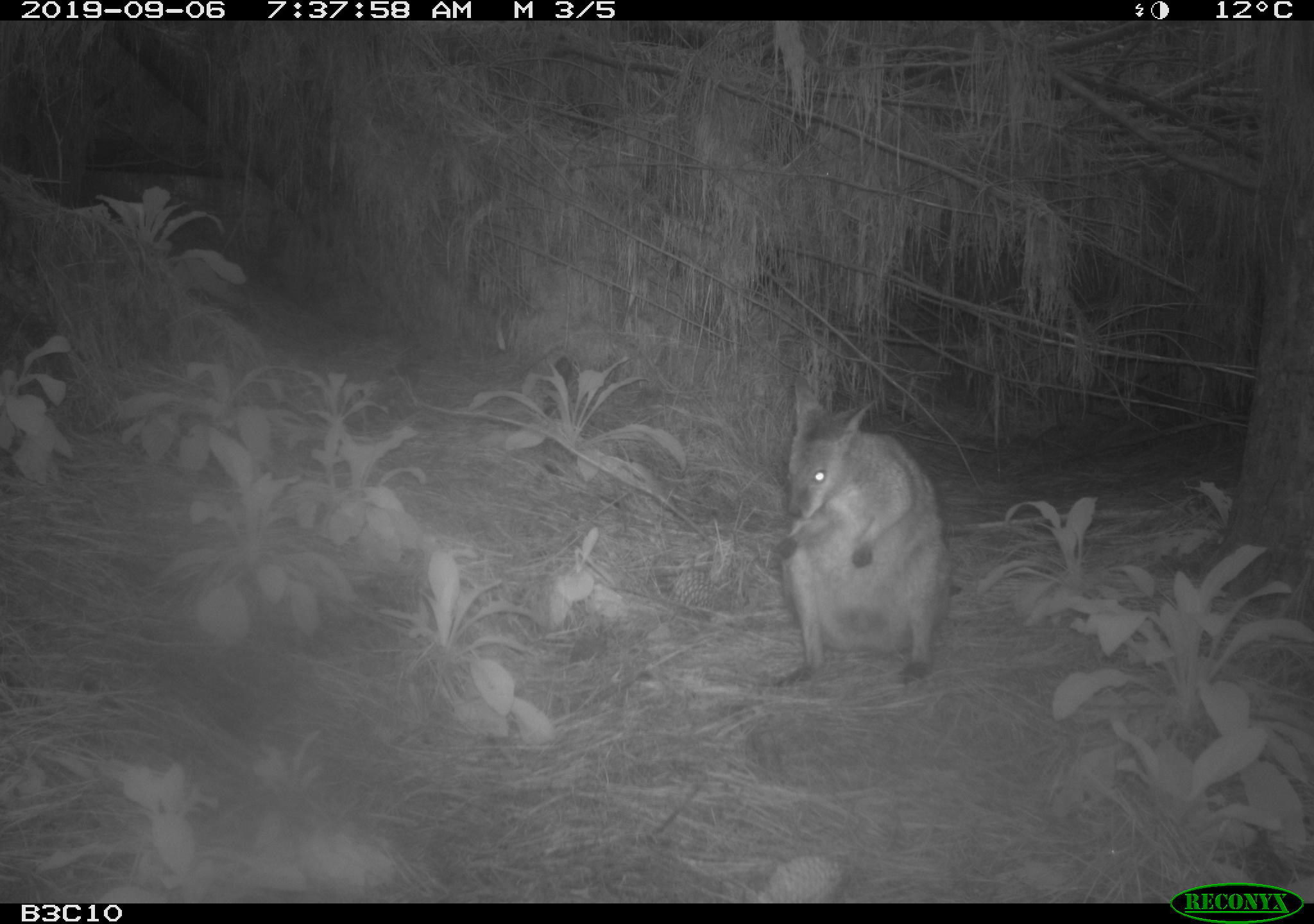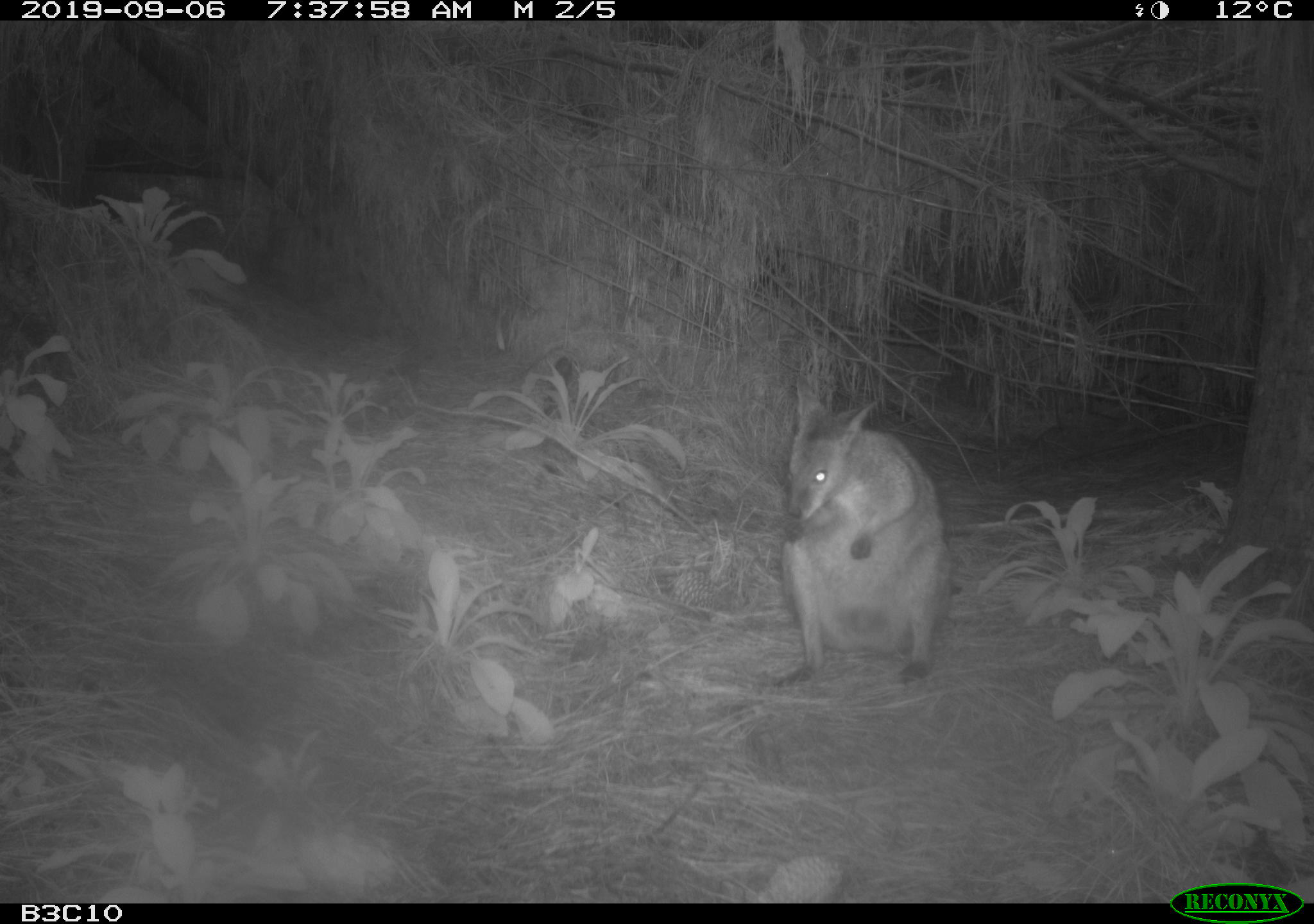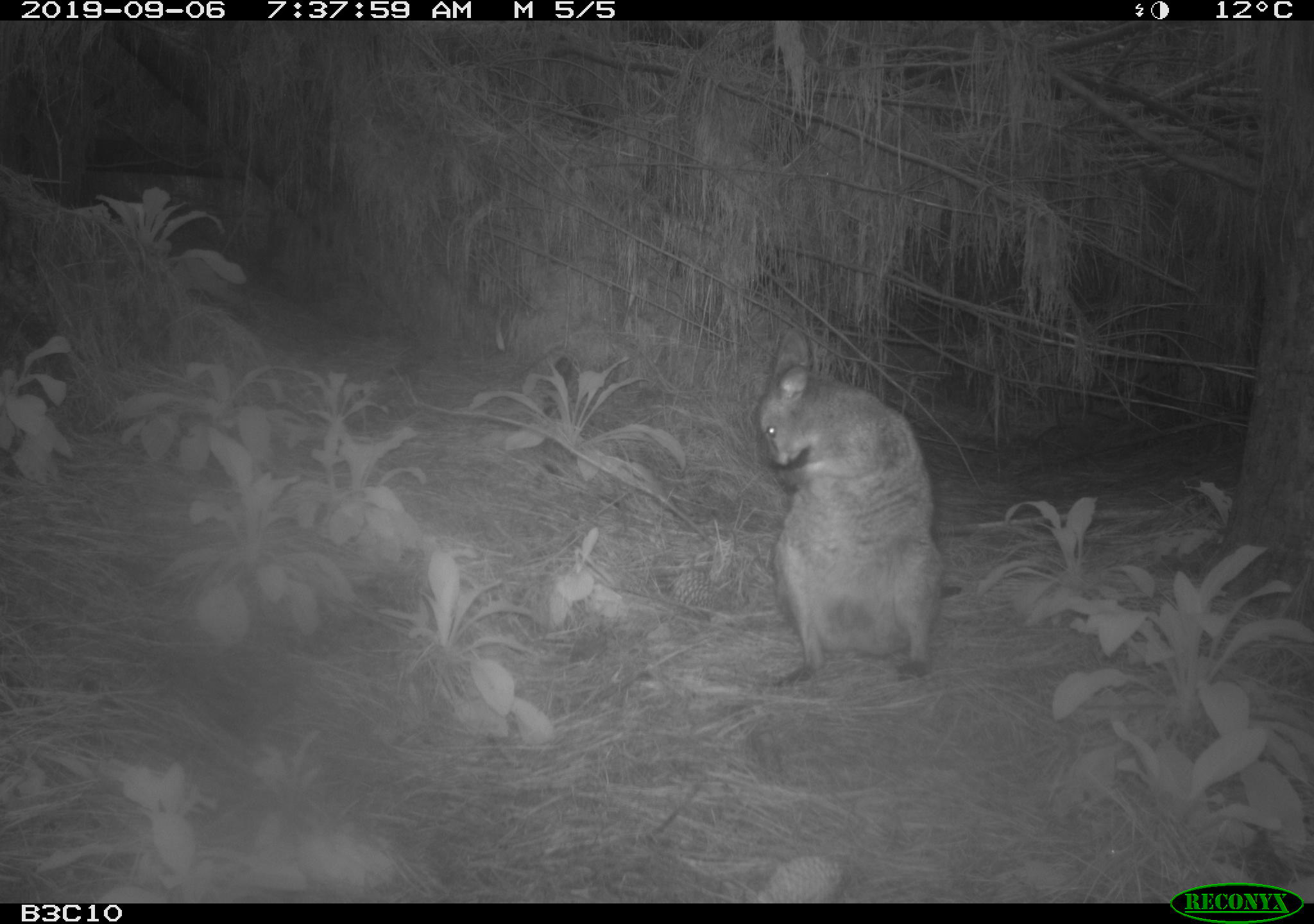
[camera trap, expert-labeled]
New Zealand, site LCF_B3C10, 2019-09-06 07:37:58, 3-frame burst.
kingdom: Animalia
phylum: Chordata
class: Mammalia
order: Diprotodontia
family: Macropodidae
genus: Notamacropus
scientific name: Notamacropus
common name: wallaby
Wallaby (Notamacropus).